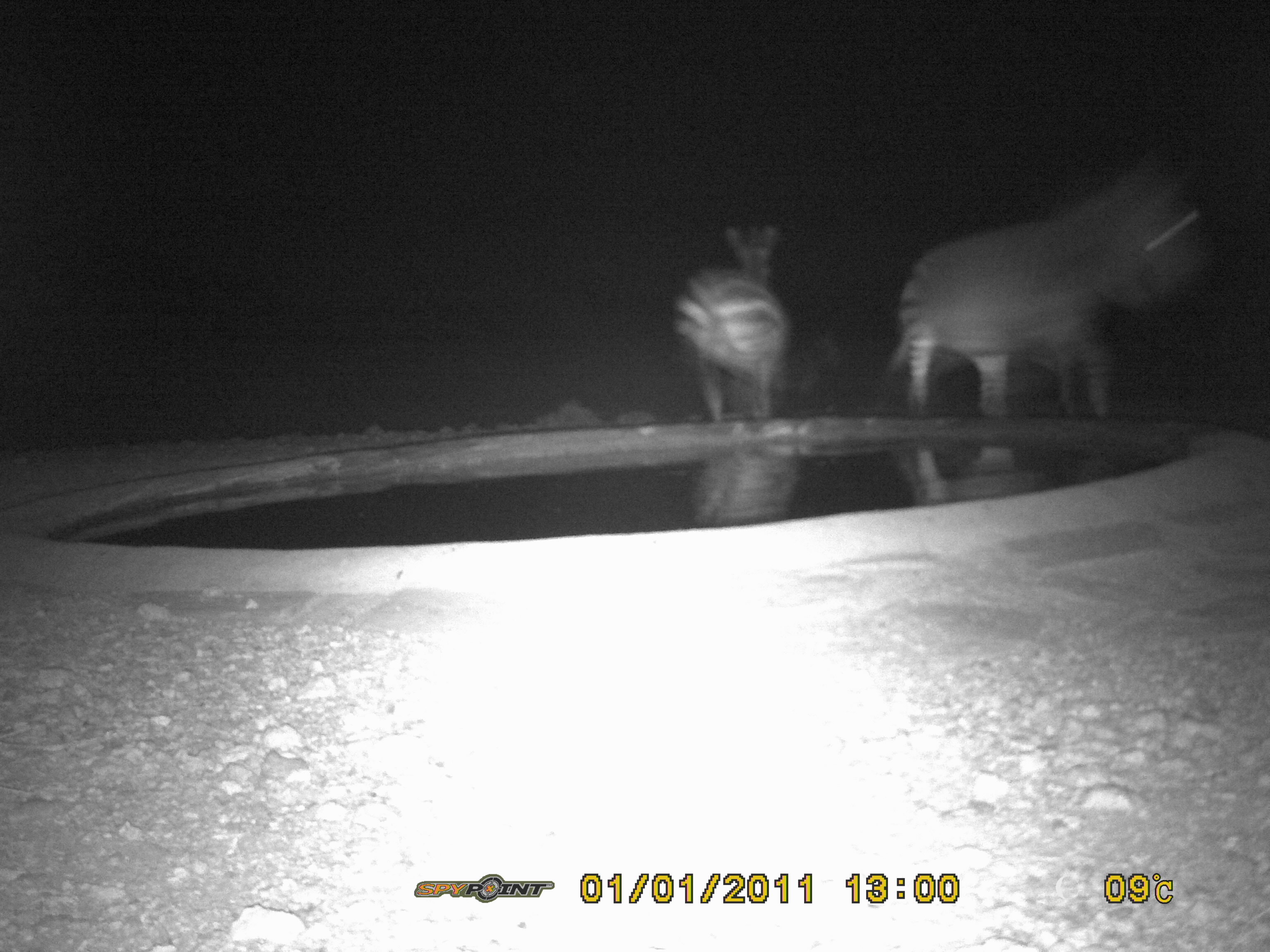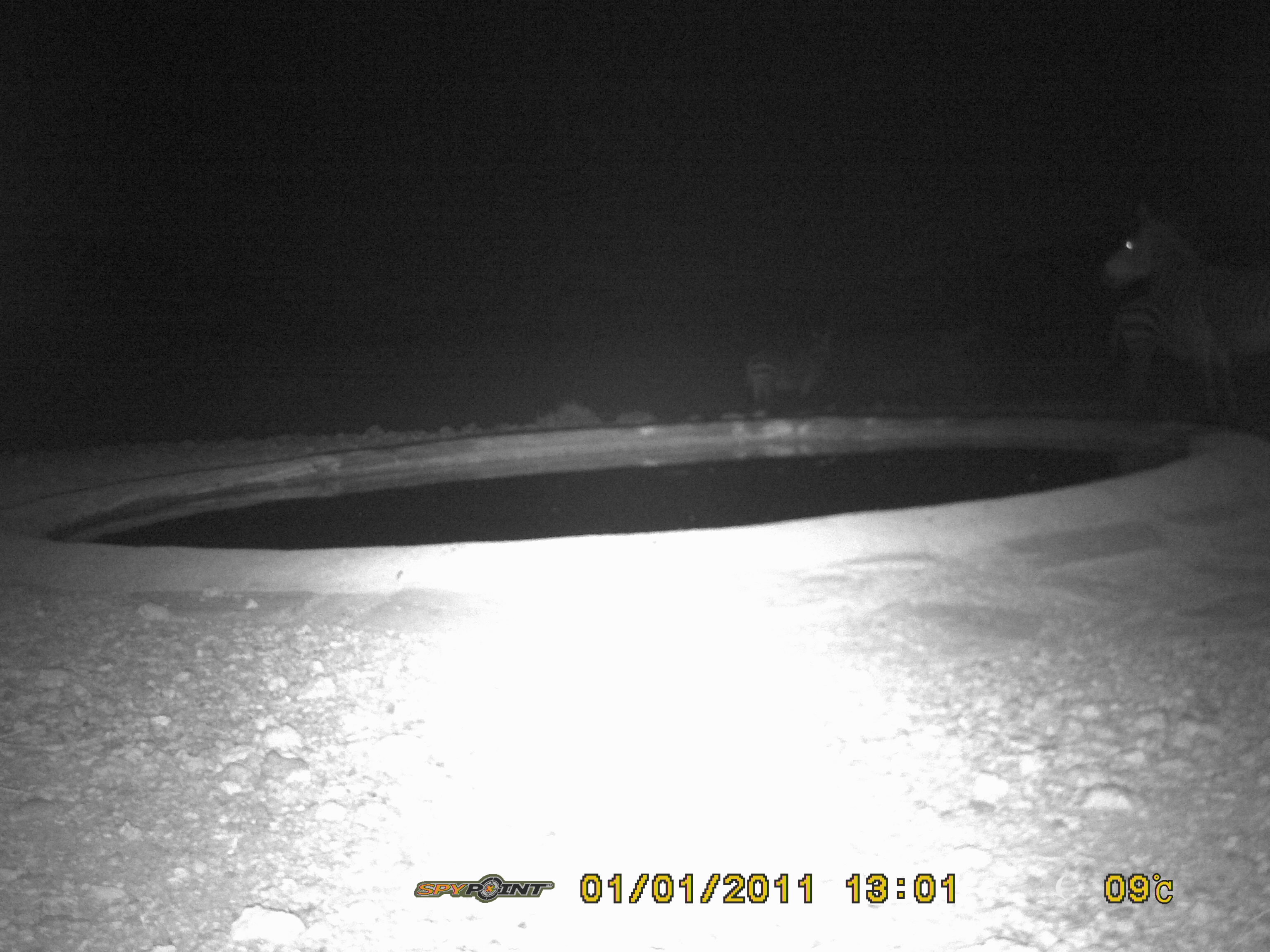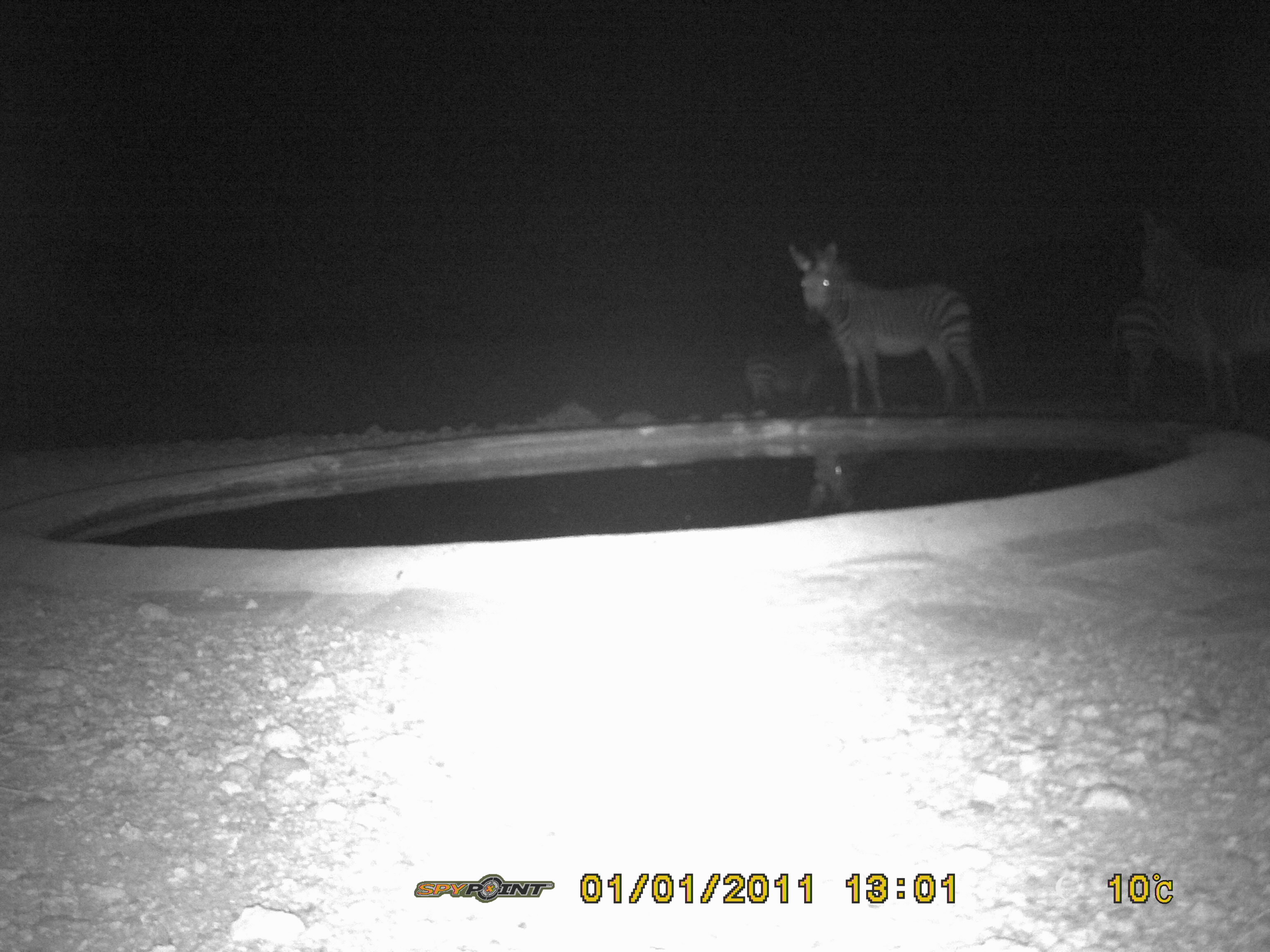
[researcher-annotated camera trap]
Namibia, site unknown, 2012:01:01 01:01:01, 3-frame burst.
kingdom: Animalia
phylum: Chordata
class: Mammalia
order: Perissodactyla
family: Equidae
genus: Equus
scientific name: Equus zebra hartmannae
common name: hartmann's mountain zebra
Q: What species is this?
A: Equus zebra hartmannae (hartmann's mountain zebra).